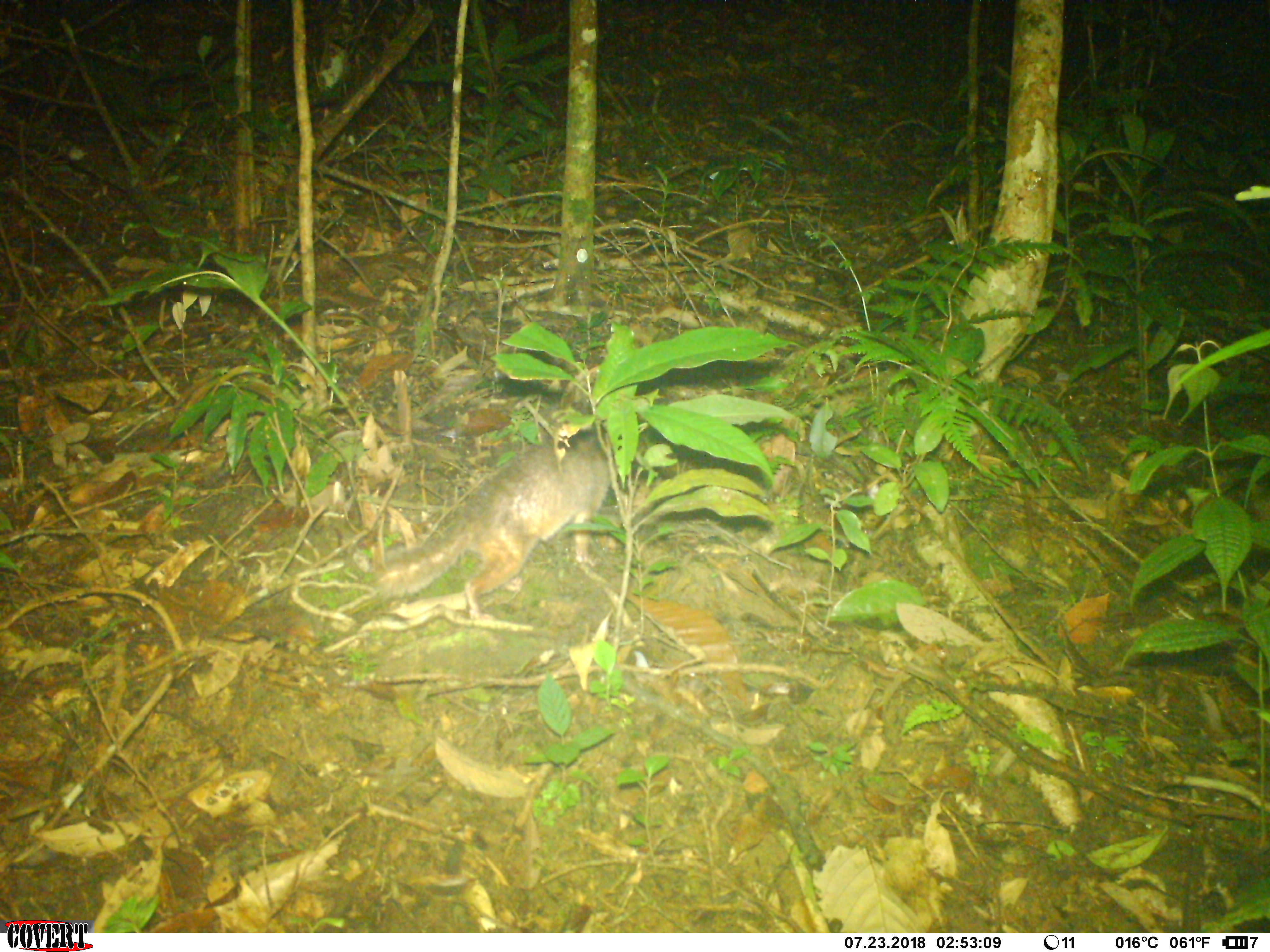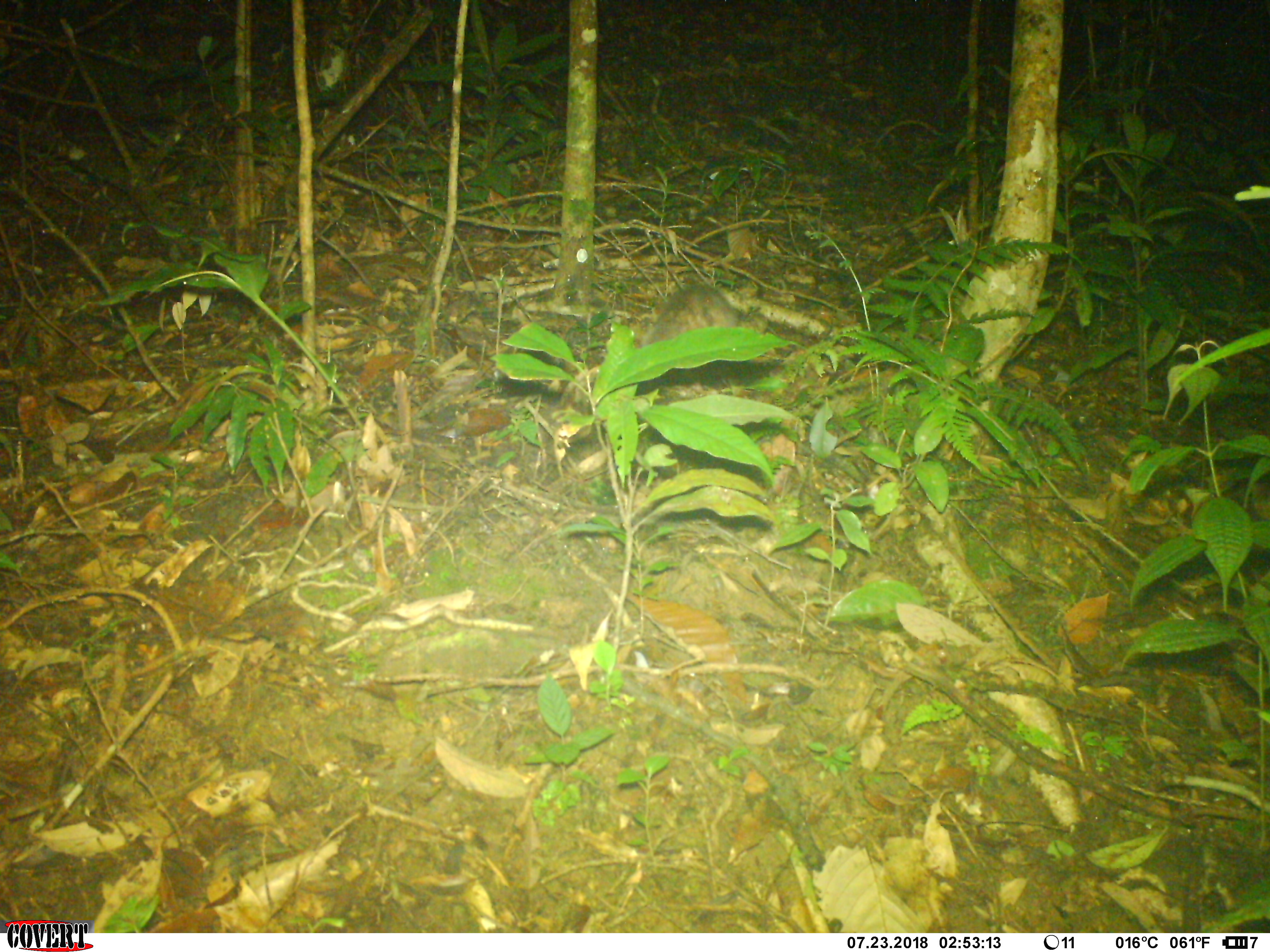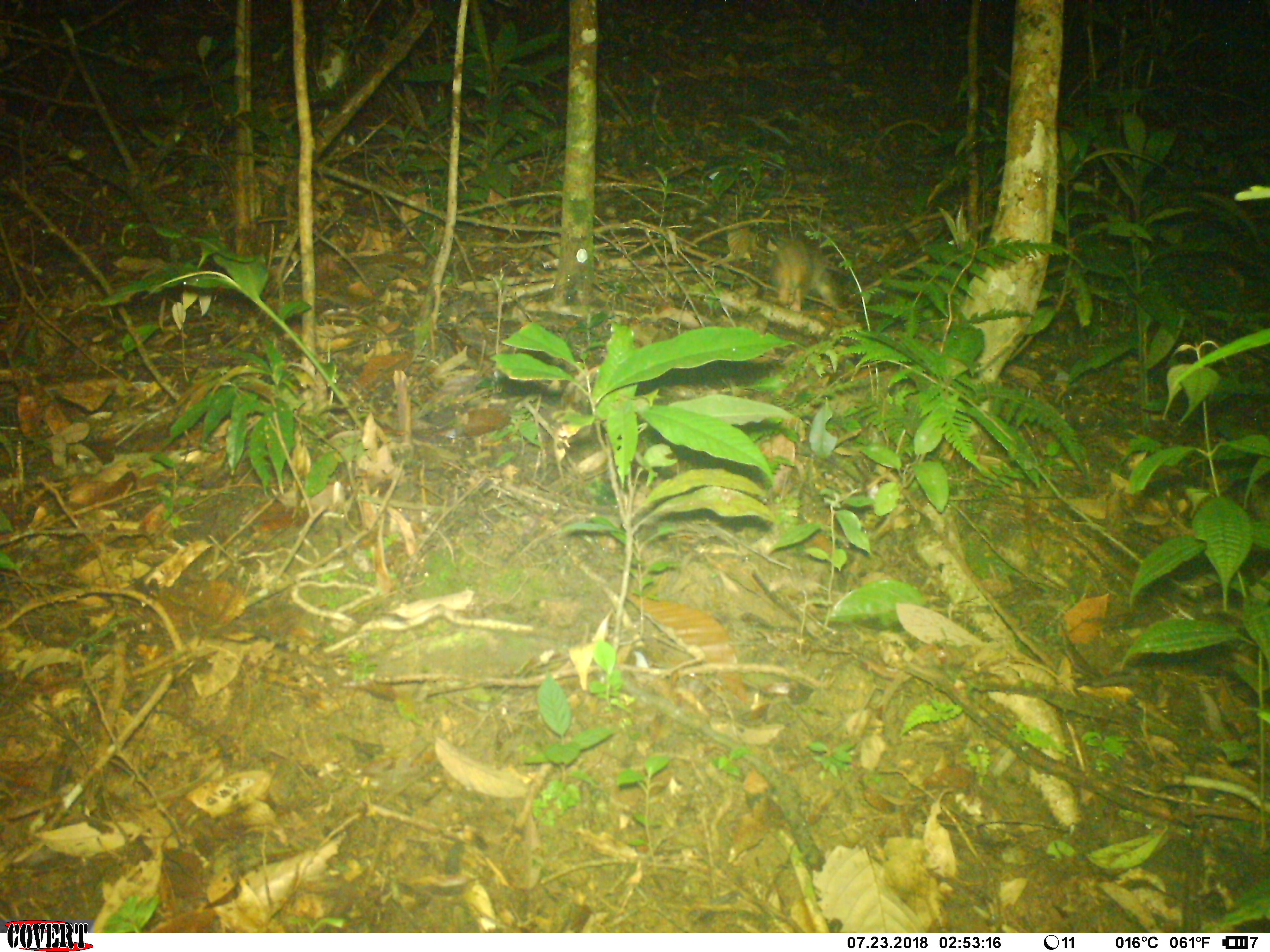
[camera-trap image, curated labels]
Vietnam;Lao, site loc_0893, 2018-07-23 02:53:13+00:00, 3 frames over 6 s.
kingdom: Animalia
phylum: Chordata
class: Mammalia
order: Carnivora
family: Mustelidae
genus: Melogale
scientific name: Melogale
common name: ferret badger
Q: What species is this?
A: Ferret badger (Melogale).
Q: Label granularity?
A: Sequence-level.